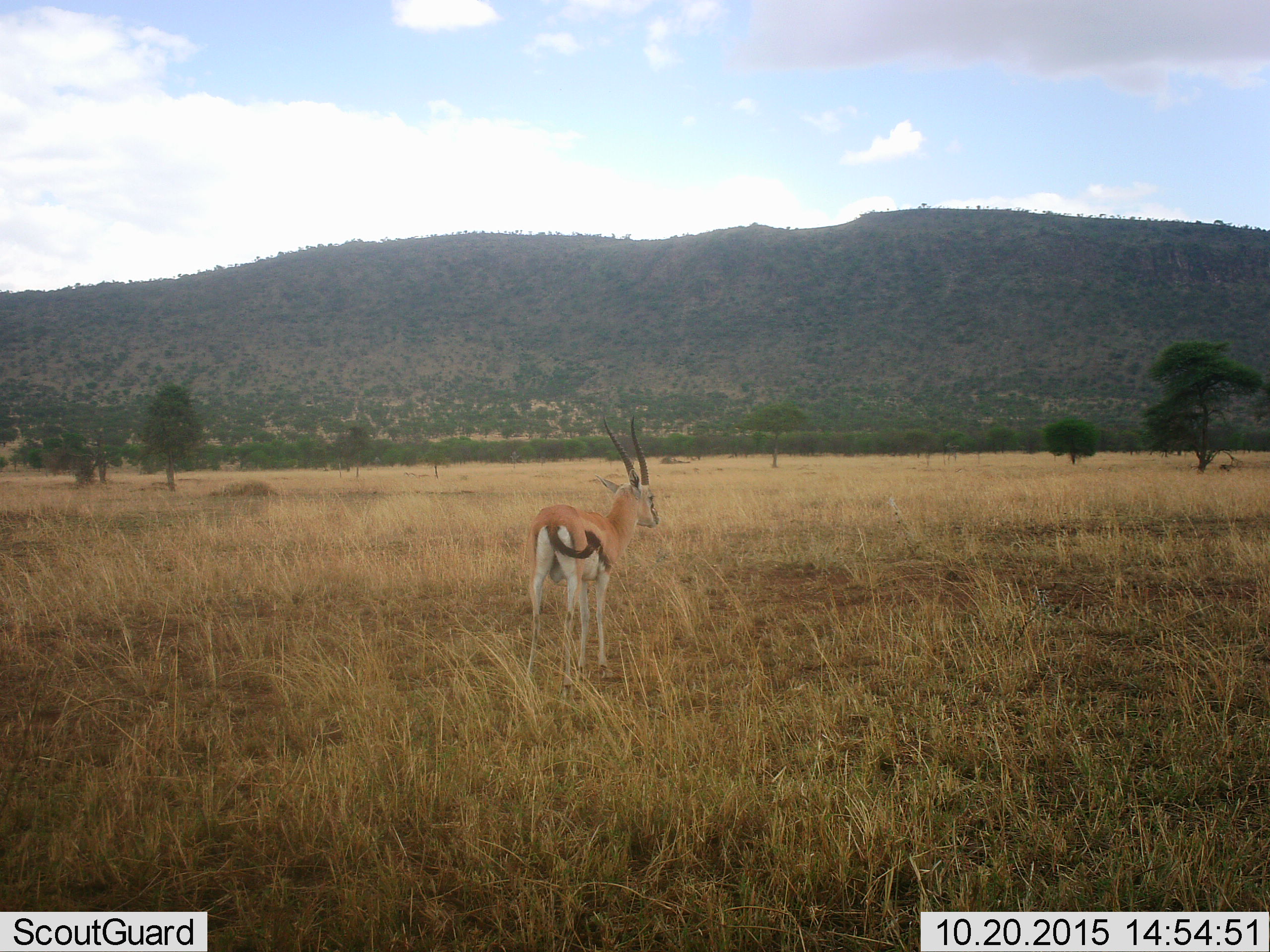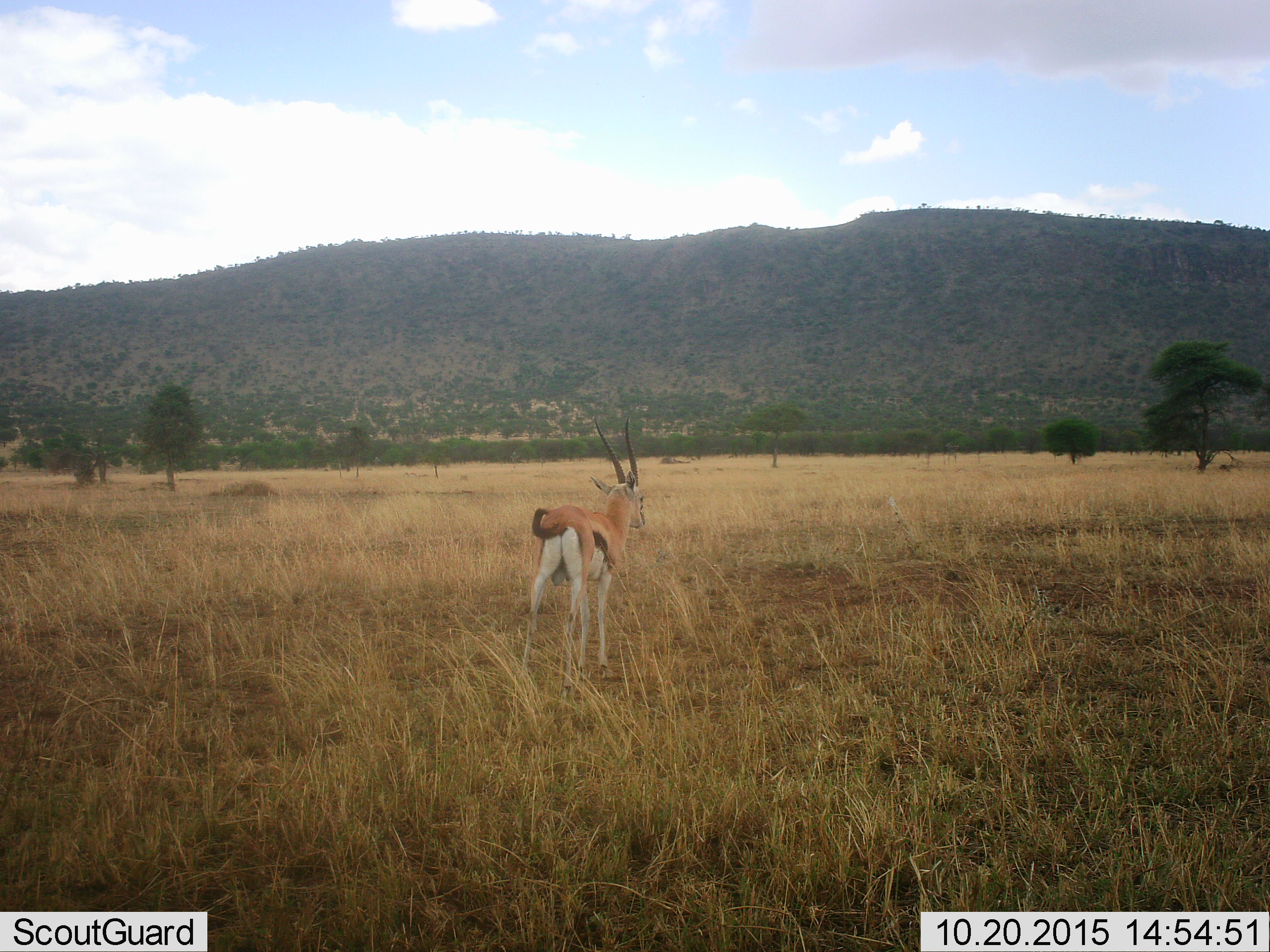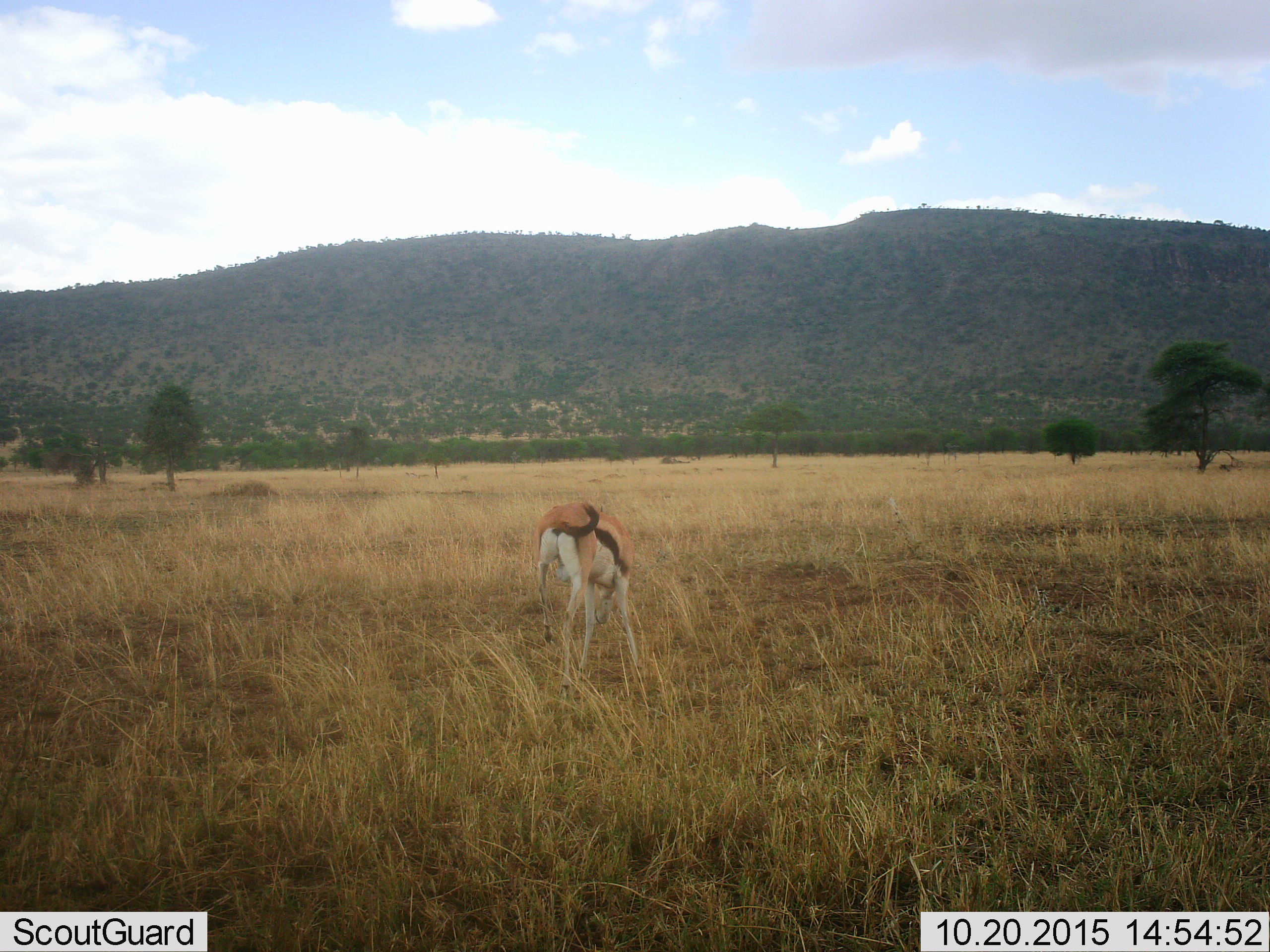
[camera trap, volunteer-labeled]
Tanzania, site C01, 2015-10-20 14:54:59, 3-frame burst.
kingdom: Animalia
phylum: Chordata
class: Mammalia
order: Artiodactyla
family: Bovidae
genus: Eudorcas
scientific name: Eudorcas thomsonii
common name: thomson's gazelle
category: gazellethomsons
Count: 1.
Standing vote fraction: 71%.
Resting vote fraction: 0%.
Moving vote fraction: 6%.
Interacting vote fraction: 0%.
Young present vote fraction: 0%.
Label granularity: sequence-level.